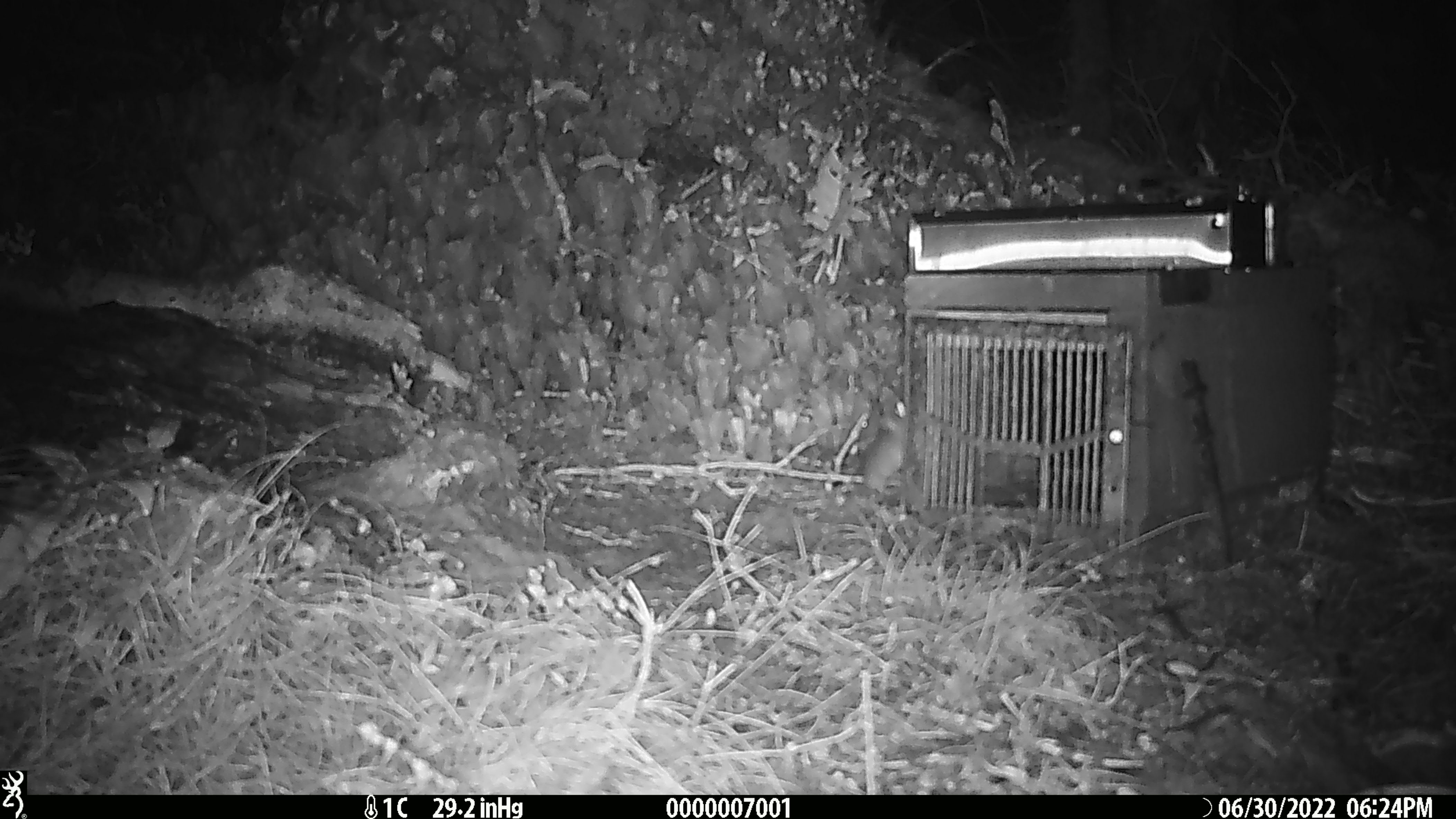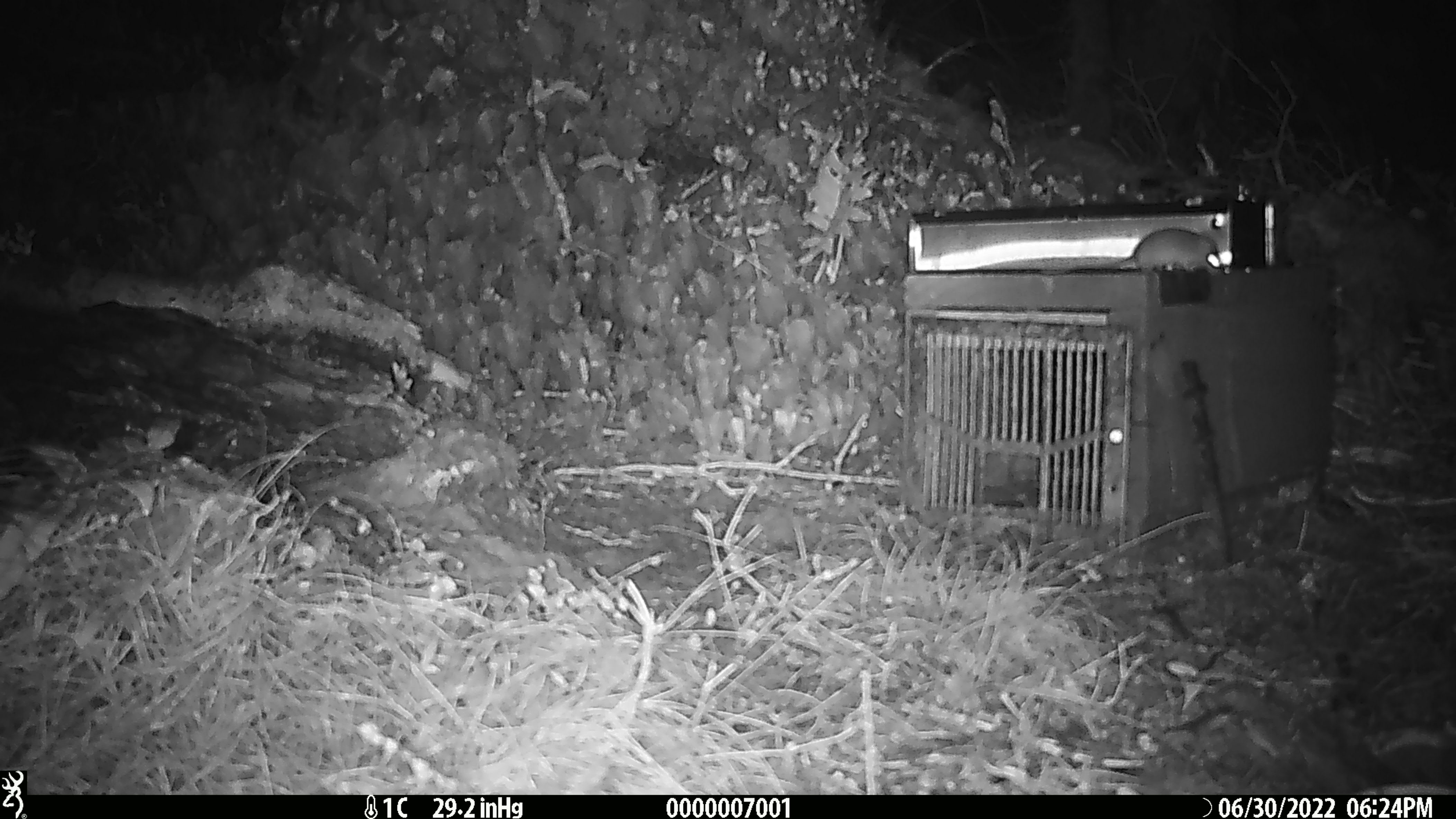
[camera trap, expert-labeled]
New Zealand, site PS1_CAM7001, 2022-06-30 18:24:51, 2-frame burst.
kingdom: Animalia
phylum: Chordata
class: Mammalia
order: Rodentia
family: Muridae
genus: Mus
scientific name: Mus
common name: mouse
Mouse (Mus).